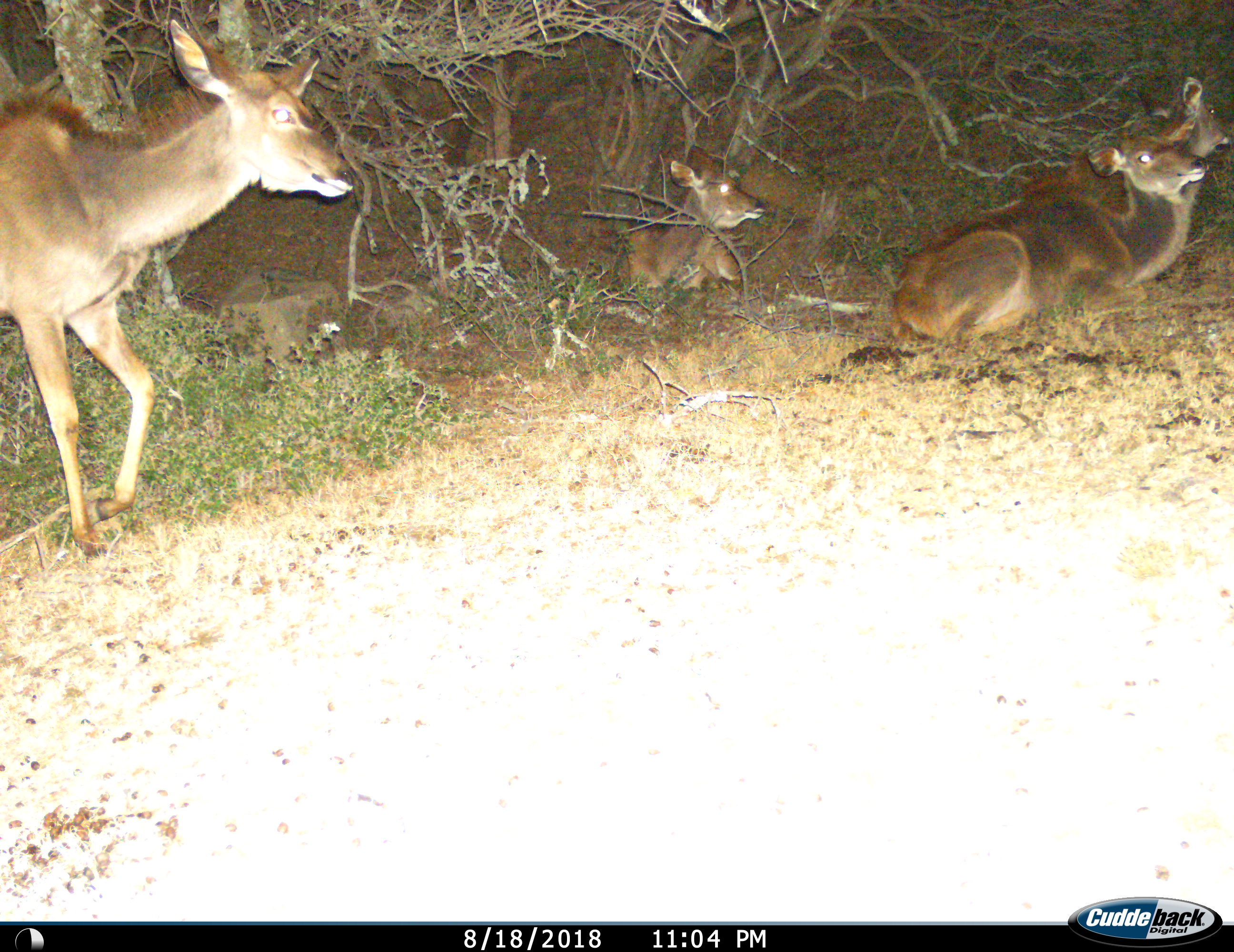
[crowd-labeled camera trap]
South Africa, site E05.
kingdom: Animalia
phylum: Chordata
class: Mammalia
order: Artiodactyla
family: Bovidae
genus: Tragelaphus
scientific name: Tragelaphus strepsiceros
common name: greater kudu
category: kudu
Kudu (greater kudu) (Tragelaphus strepsiceros), count 4. Behavior (volunteer vote fractions): standing 50%, resting 100%, moving 50%, interacting 0%. Young present (vote fraction): 30%. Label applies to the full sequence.